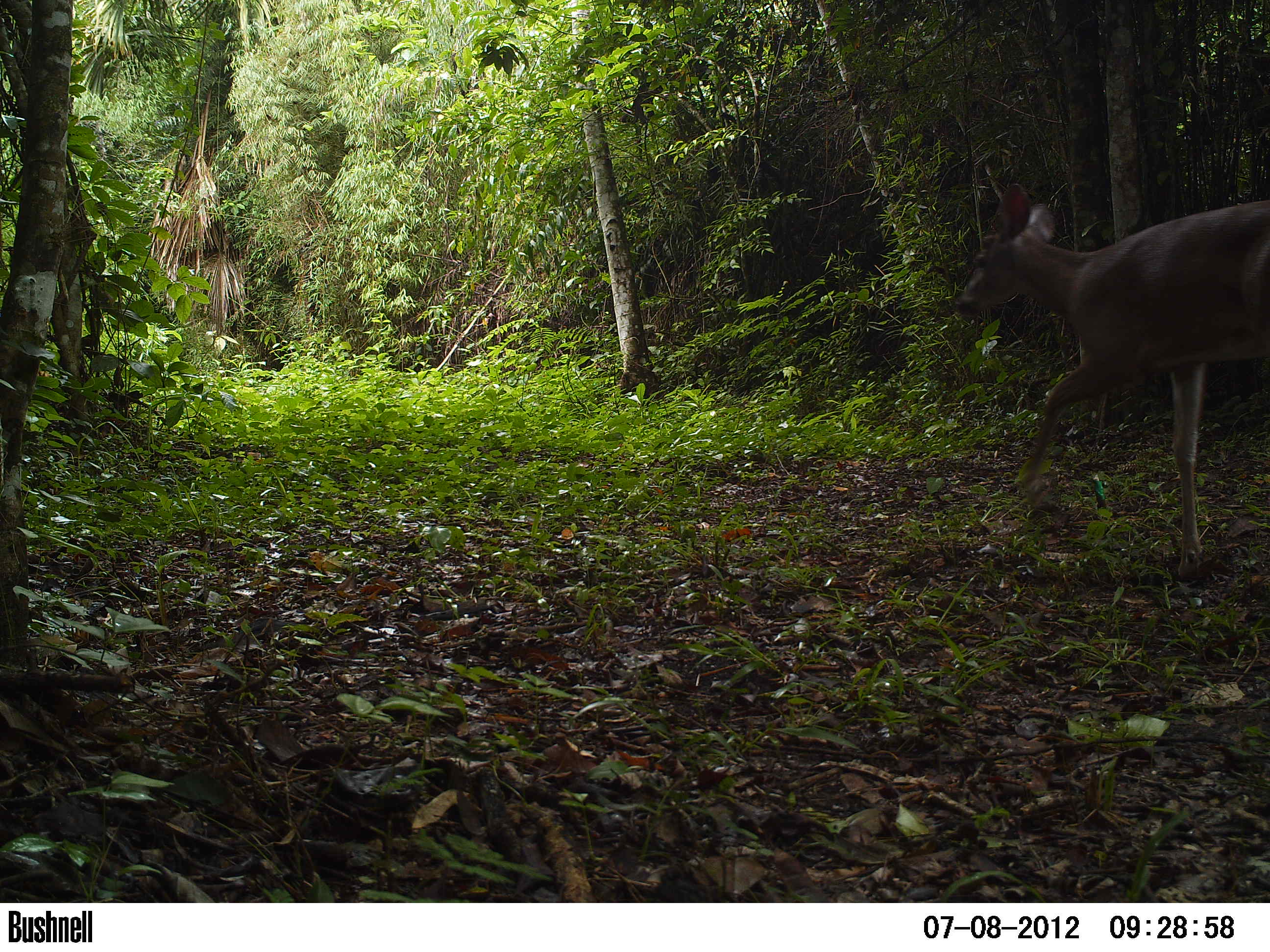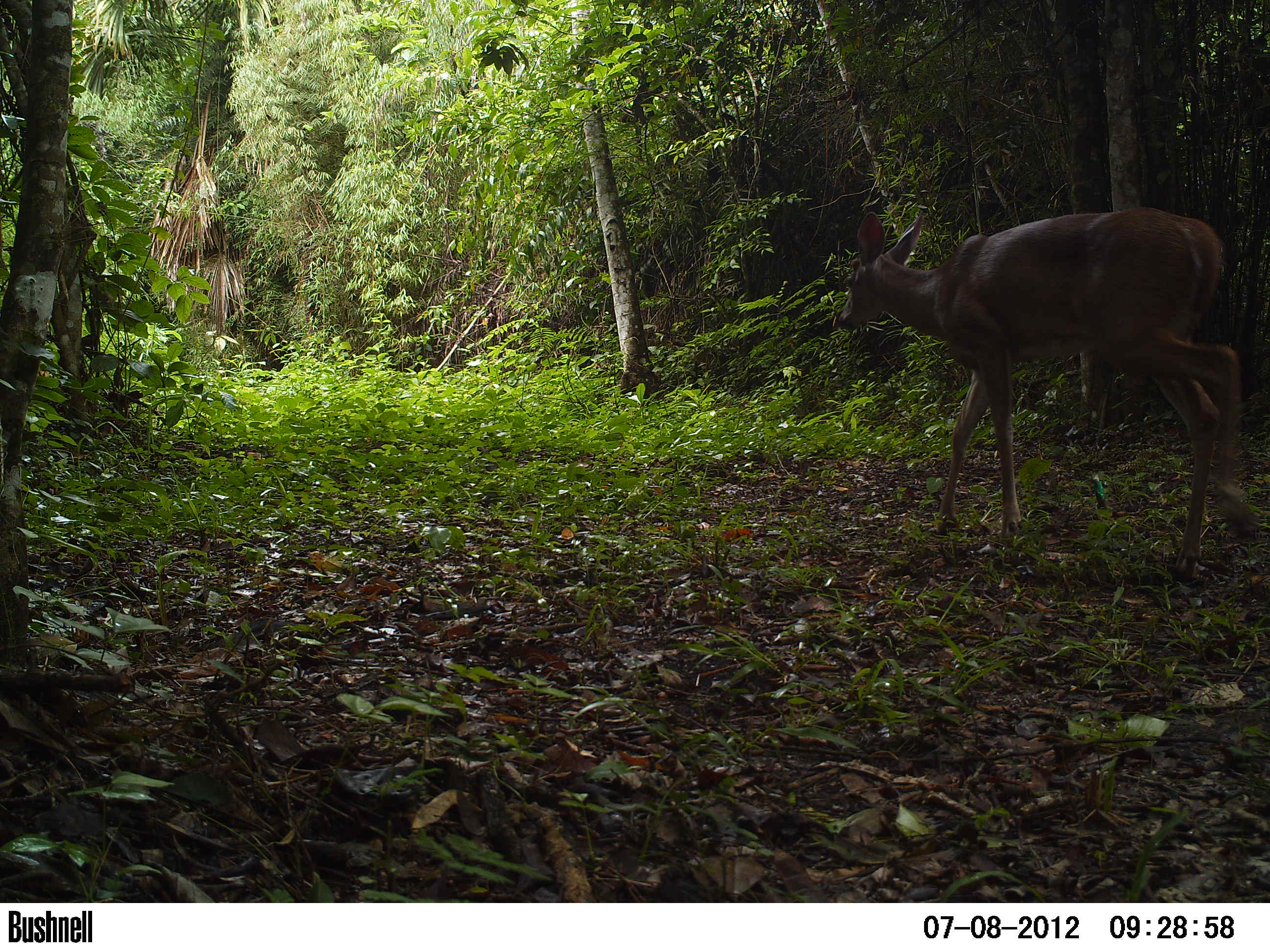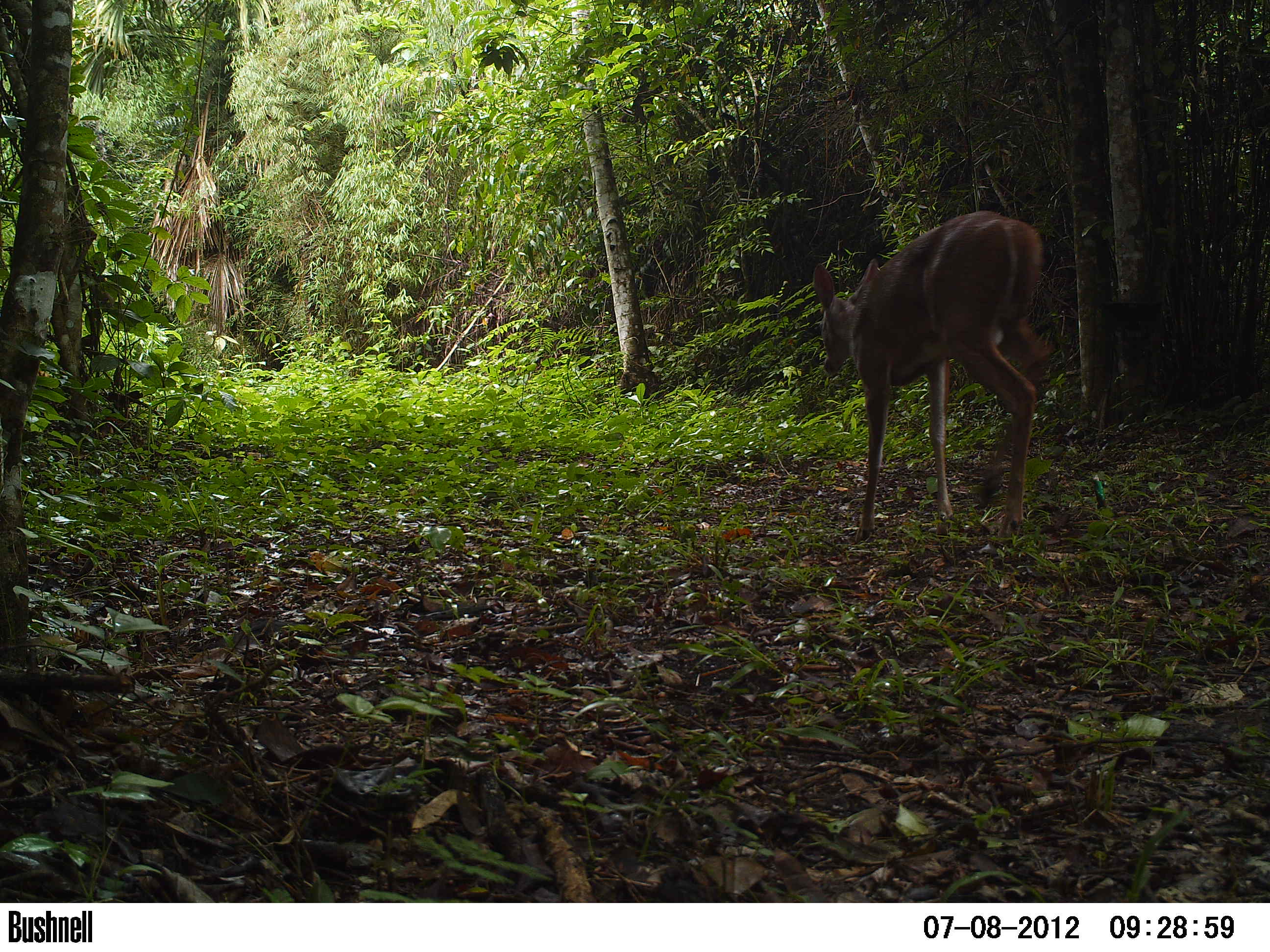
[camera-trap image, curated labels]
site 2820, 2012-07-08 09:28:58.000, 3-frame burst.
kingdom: Animalia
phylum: Chordata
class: Mammalia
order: Artiodactyla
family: Cervidae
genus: Odocoileus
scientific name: Odocoileus virginianus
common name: white-tailed deer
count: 1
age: adult